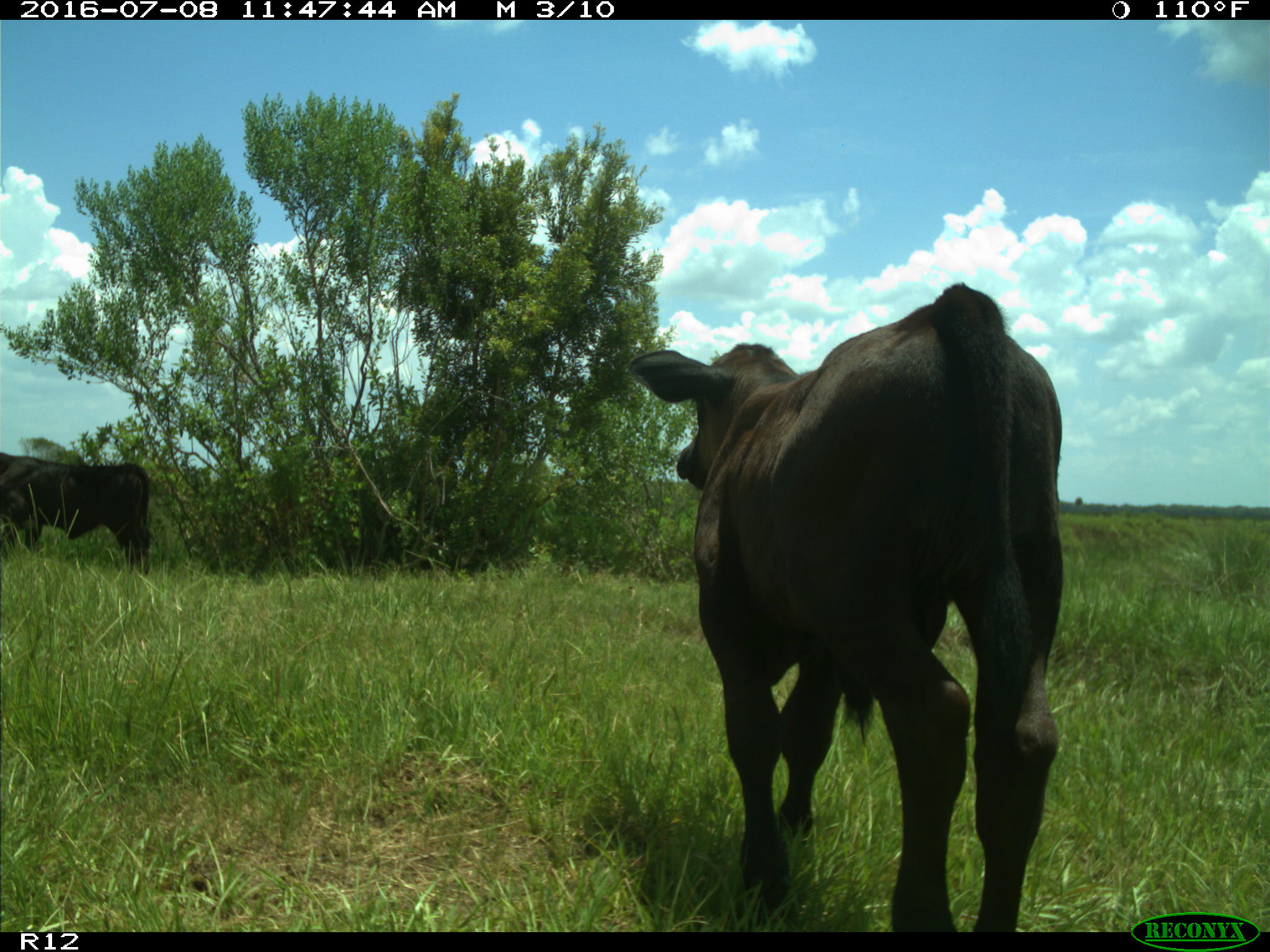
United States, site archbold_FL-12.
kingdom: Animalia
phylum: Chordata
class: Mammalia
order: Artiodactyla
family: Bovidae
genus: Bos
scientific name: Bos taurus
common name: domestic cow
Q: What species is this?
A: Bos taurus (domestic cow).